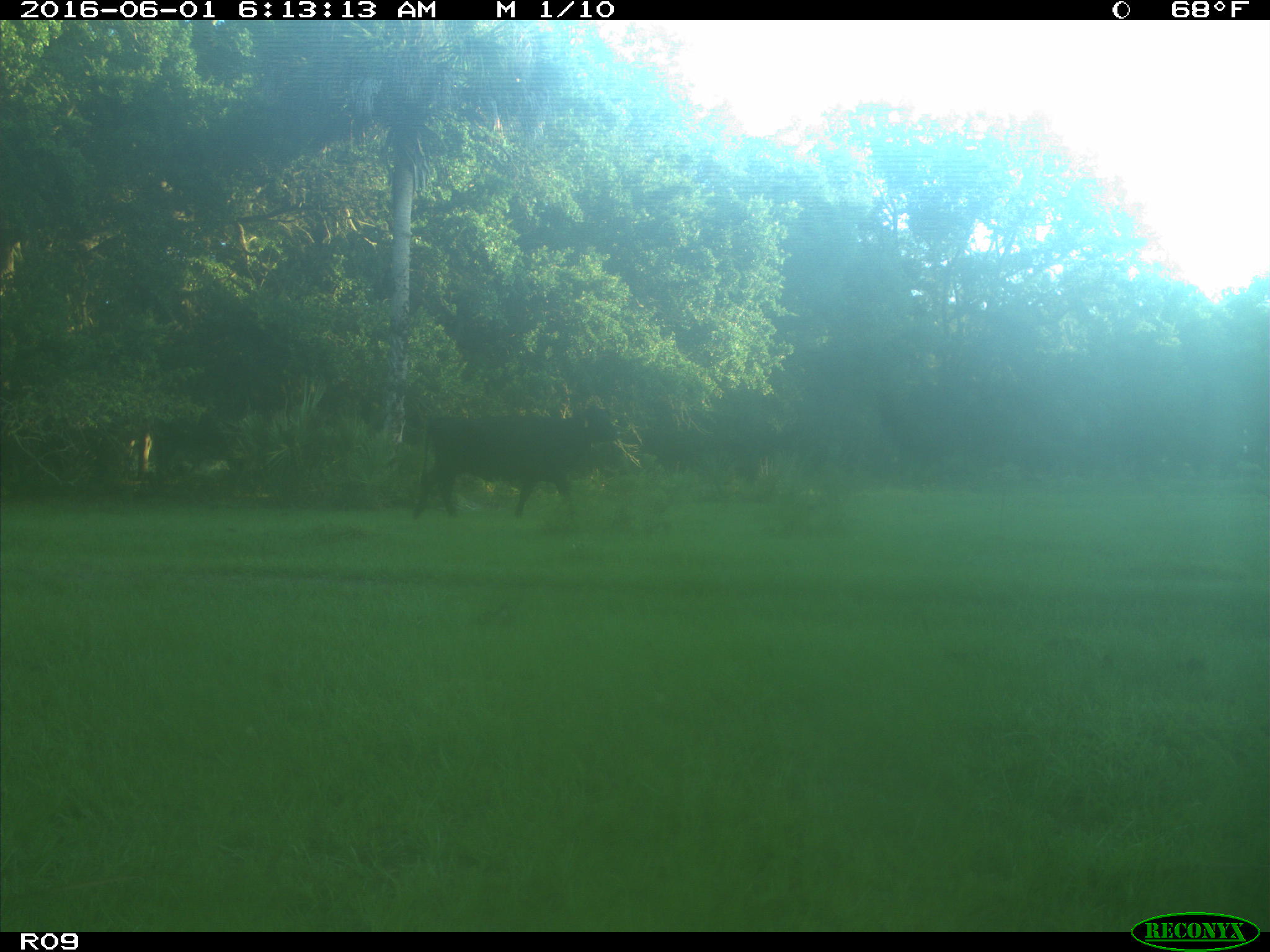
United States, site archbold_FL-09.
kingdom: Animalia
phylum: Chordata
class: Mammalia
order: Artiodactyla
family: Bovidae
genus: Bos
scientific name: Bos taurus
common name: domestic cow